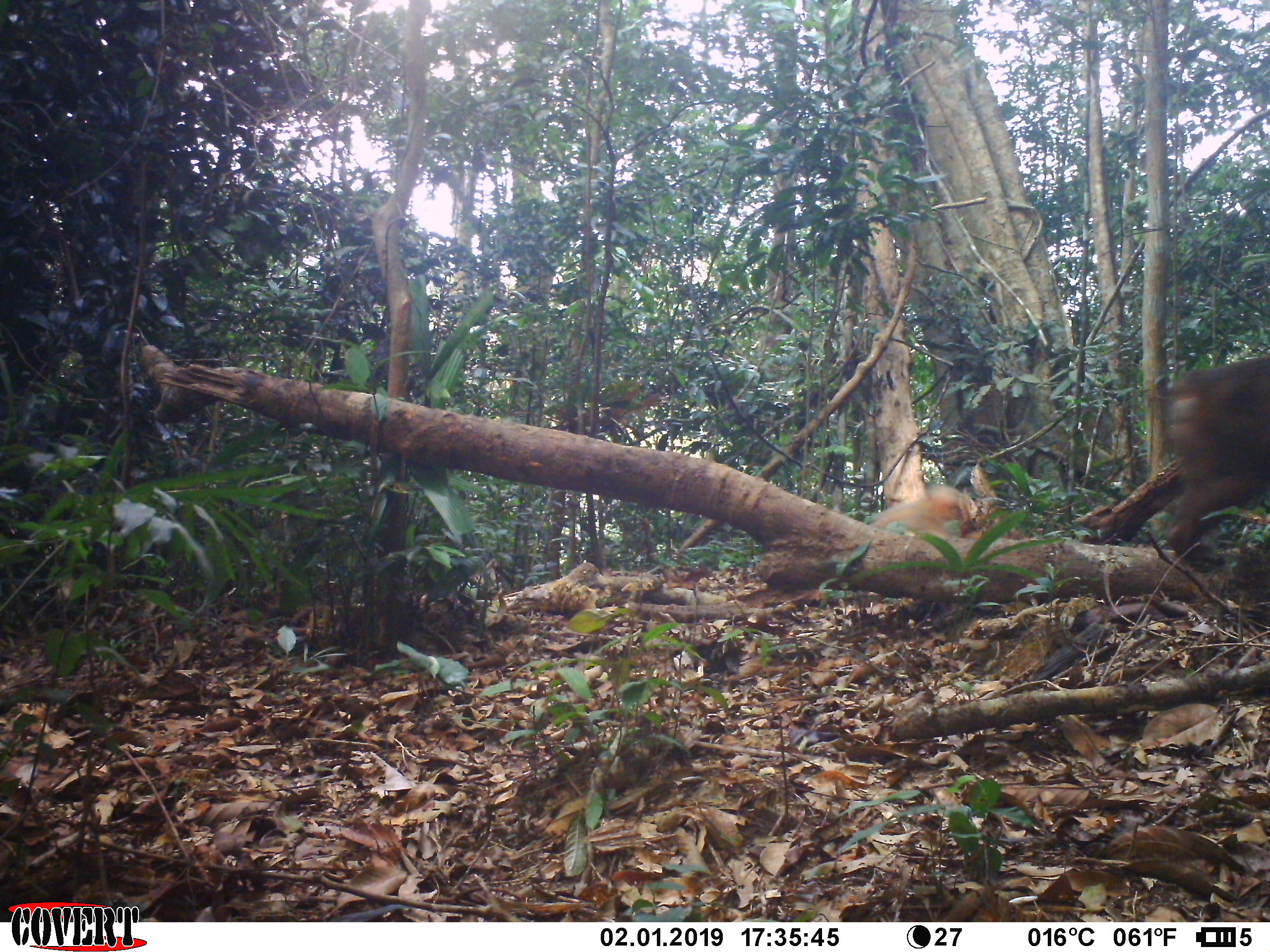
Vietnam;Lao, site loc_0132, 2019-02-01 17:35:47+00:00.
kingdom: Animalia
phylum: Chordata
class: Mammalia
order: Primates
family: Cercopithecidae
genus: Macaca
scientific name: Macaca arctoides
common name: stump-tailed macaque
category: stump tailed macaque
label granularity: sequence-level